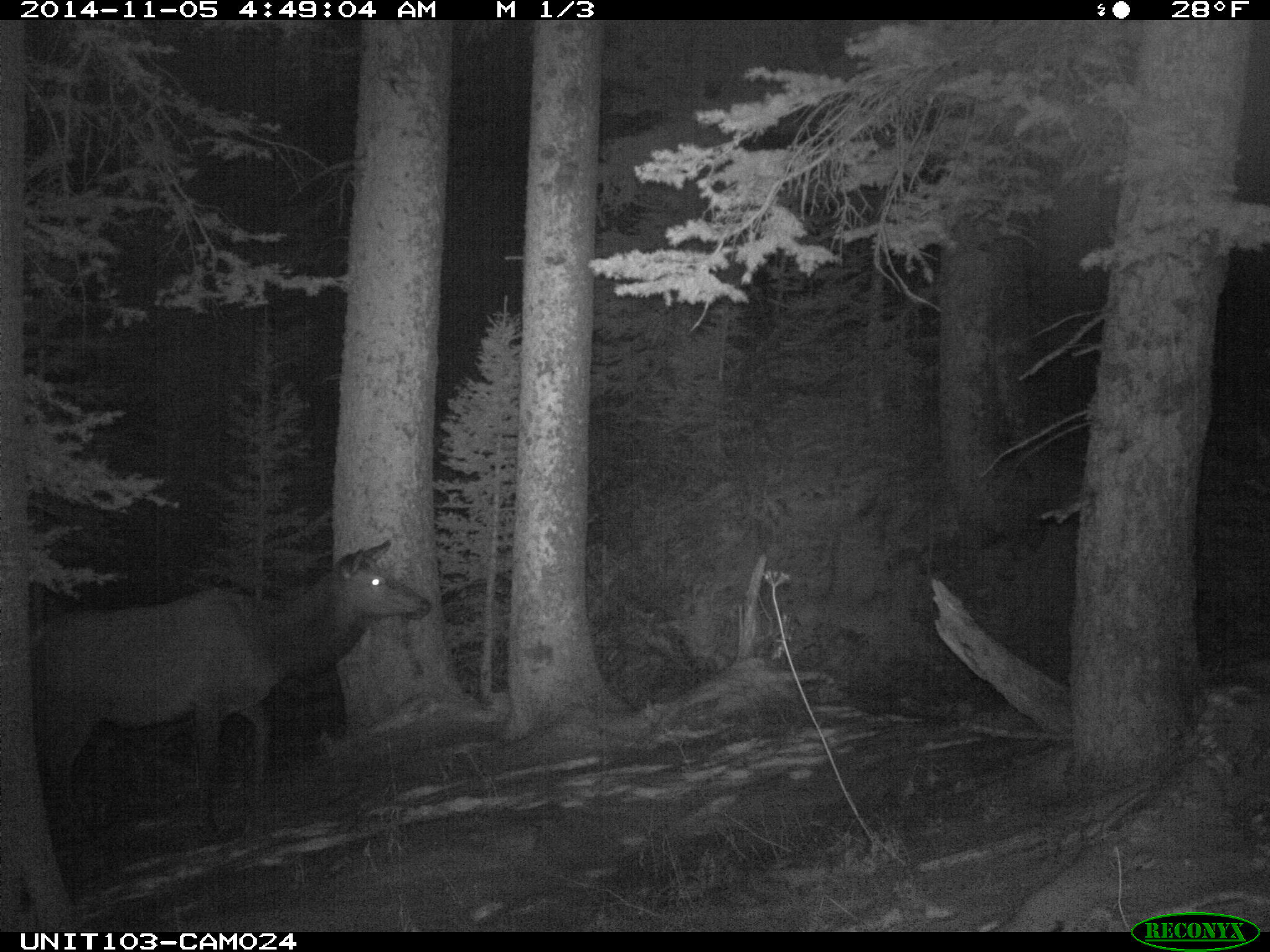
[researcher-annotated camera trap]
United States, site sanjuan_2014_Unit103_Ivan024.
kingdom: Animalia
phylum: Chordata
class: Mammalia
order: Artiodactyla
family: Cervidae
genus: Cervus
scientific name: Cervus elaphus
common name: red deer